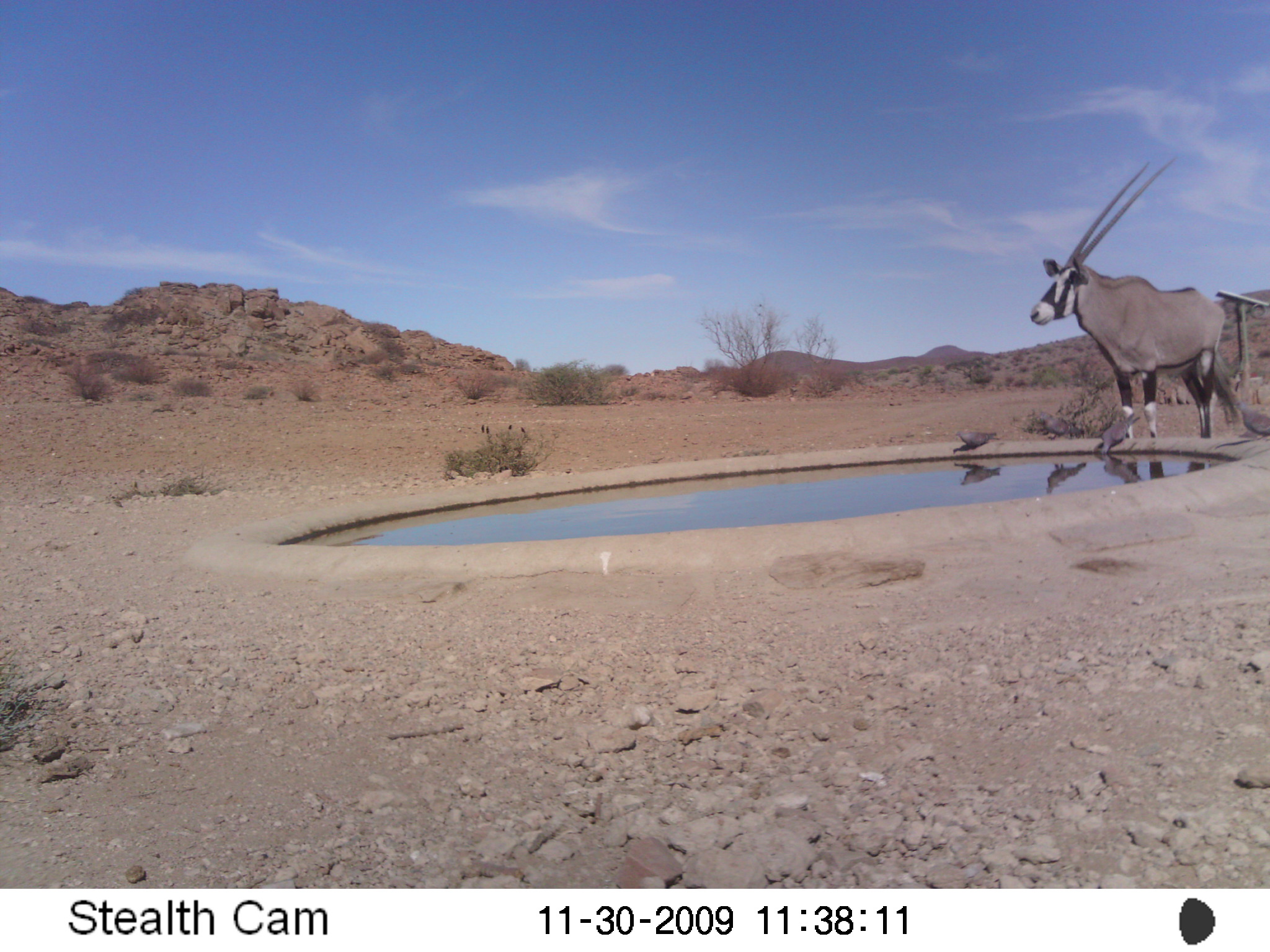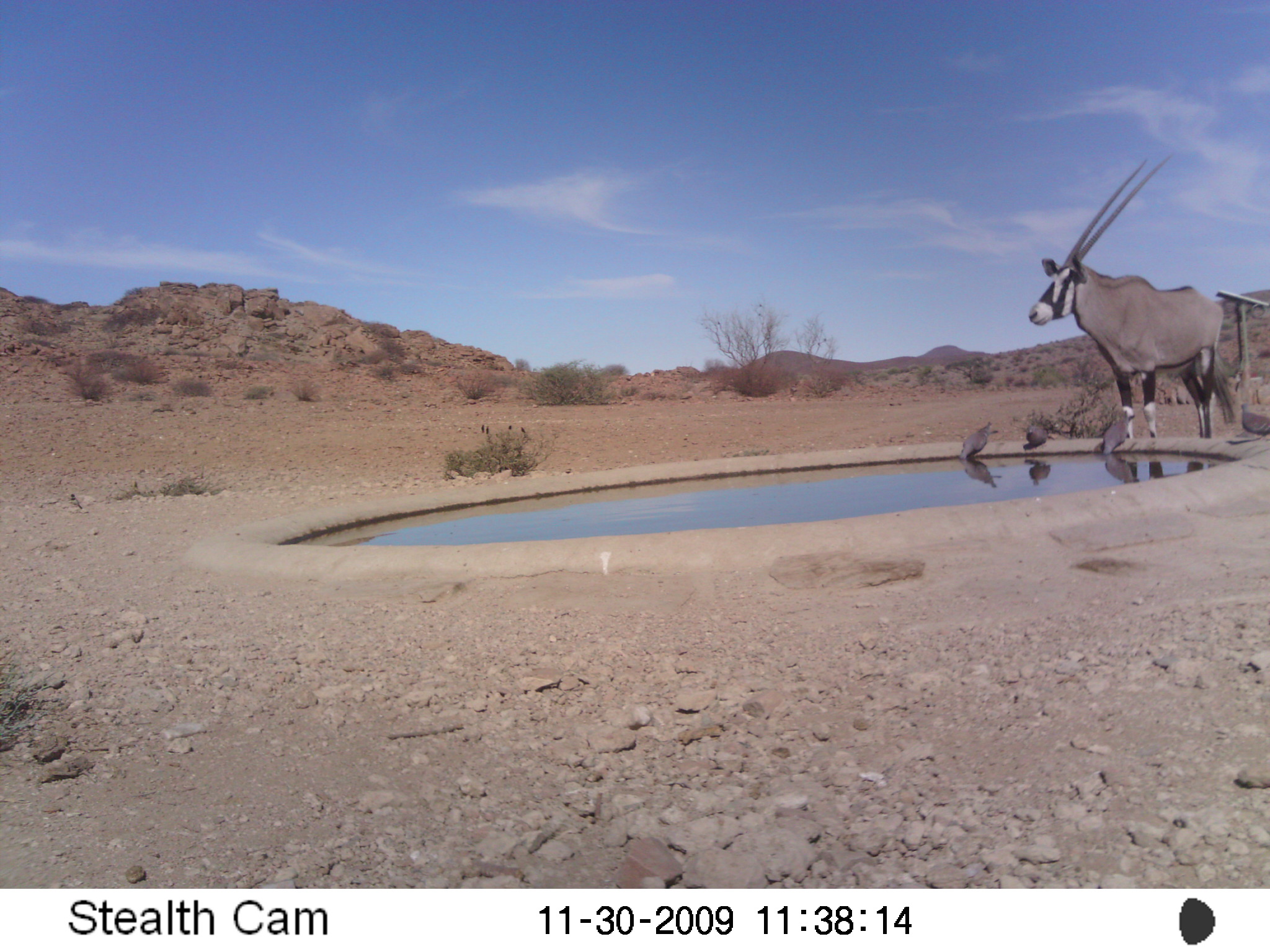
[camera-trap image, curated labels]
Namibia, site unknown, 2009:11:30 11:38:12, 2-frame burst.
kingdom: Animalia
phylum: Chordata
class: Mammalia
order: Artiodactyla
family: Bovidae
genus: Oryx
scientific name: Oryx gazella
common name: gemsbok